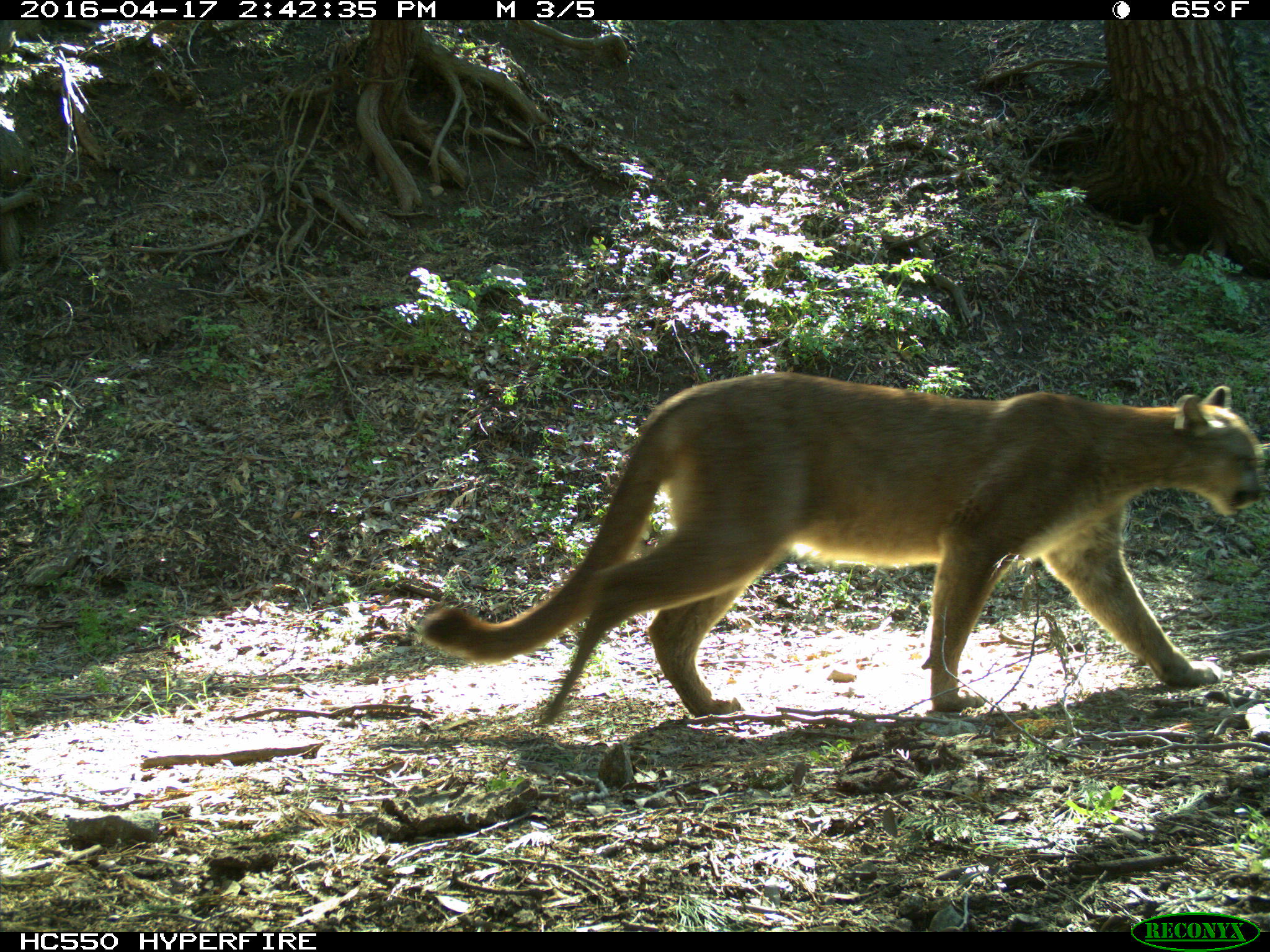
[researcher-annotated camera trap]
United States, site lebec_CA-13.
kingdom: Animalia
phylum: Chordata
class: Mammalia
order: Carnivora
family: Felidae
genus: Puma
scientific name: Puma concolor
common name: mountain lion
Puma concolor (mountain lion).